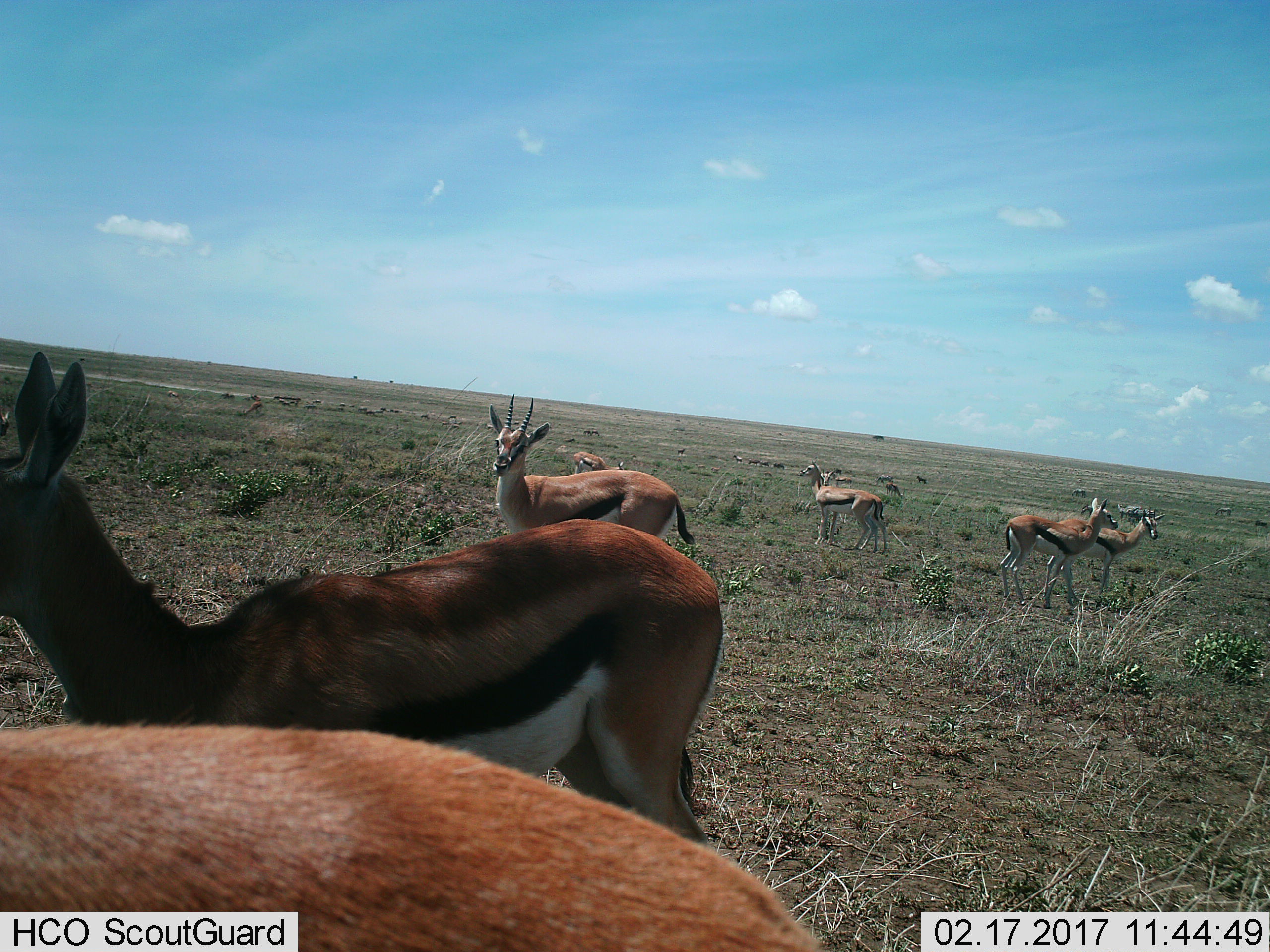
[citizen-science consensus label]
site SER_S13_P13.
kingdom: Animalia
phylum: Chordata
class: Mammalia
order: Artiodactyla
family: Bovidae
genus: Eudorcas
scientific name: Eudorcas thomsonii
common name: thomson's gazelle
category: gazellethomsons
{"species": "gazellethomsons (thomson's gazelle) (Eudorcas thomsonii)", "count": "11-50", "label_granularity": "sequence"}